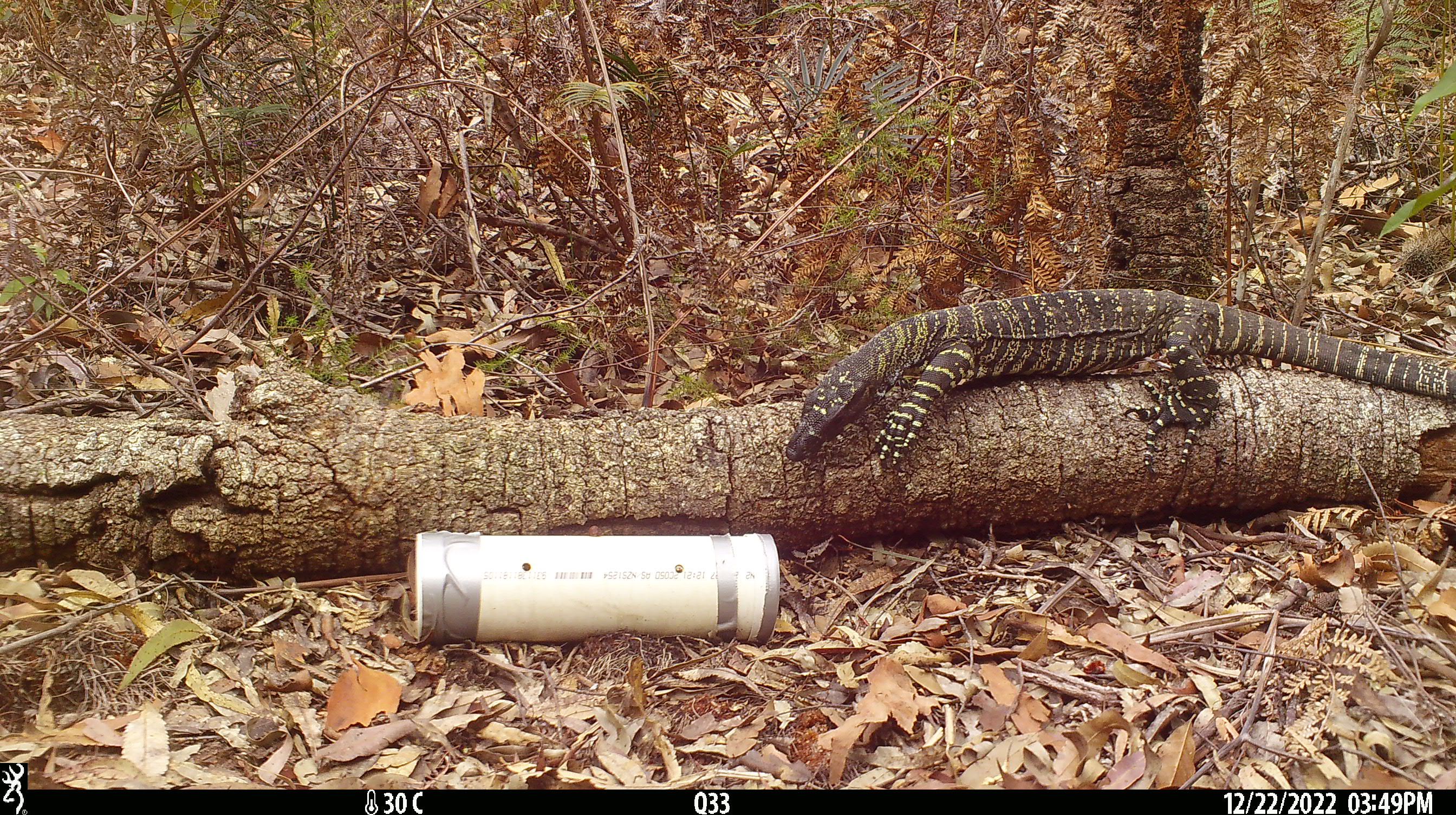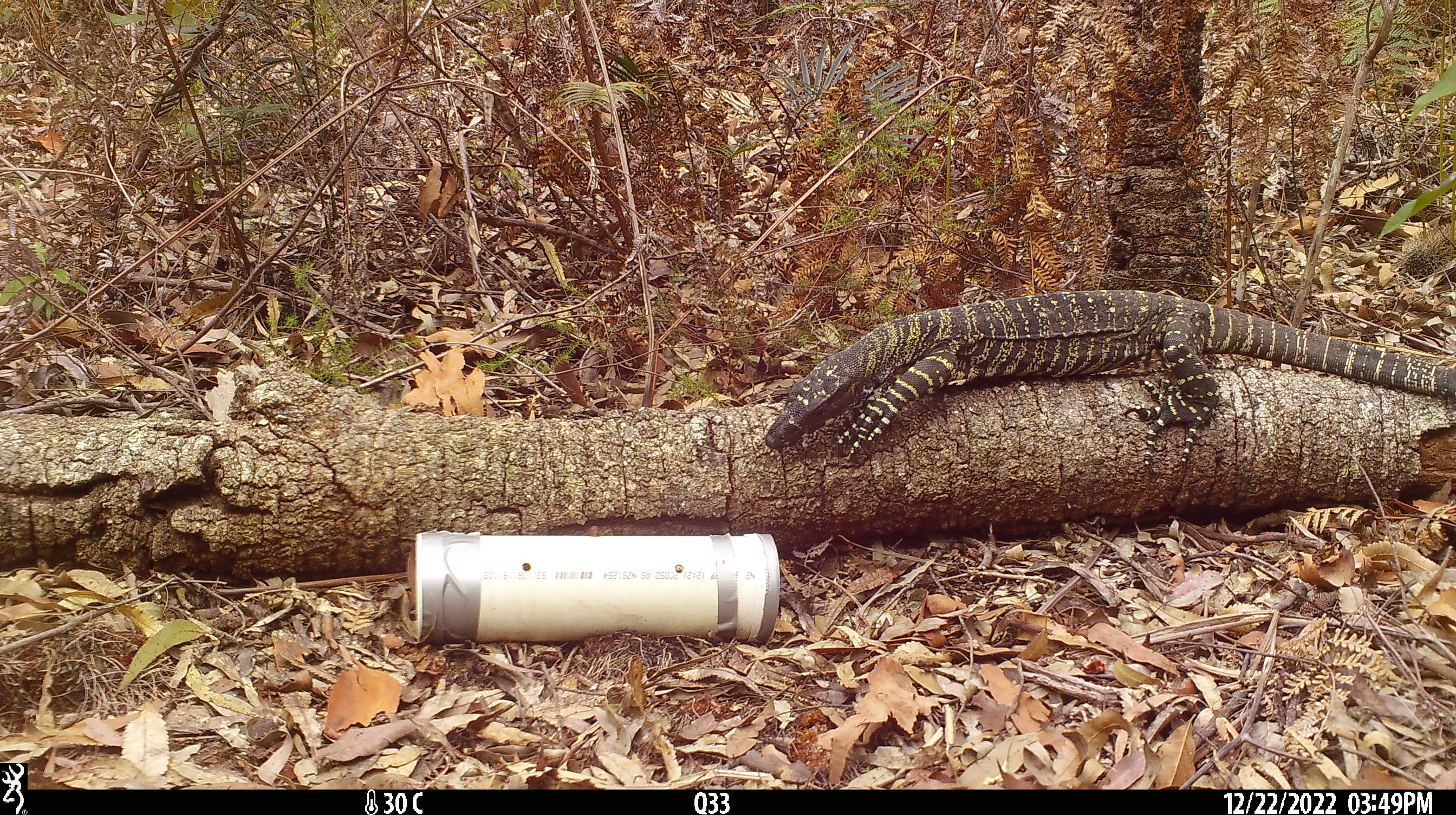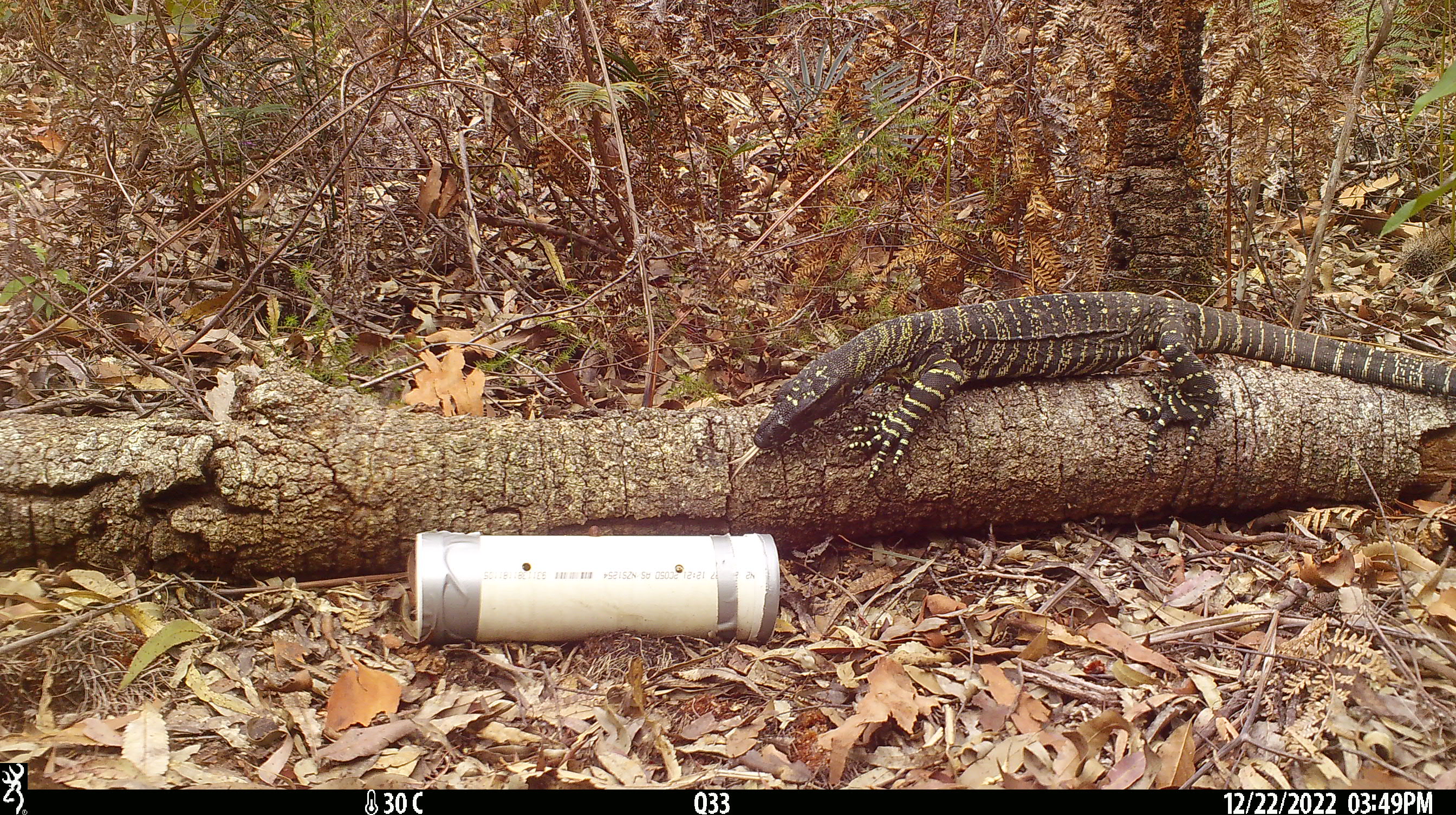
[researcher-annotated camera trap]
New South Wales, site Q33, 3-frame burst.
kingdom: Animalia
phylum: Chordata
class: Reptilia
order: Squamata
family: Varanidae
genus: Varanus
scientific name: Varanus varius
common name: lace monitor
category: goanna